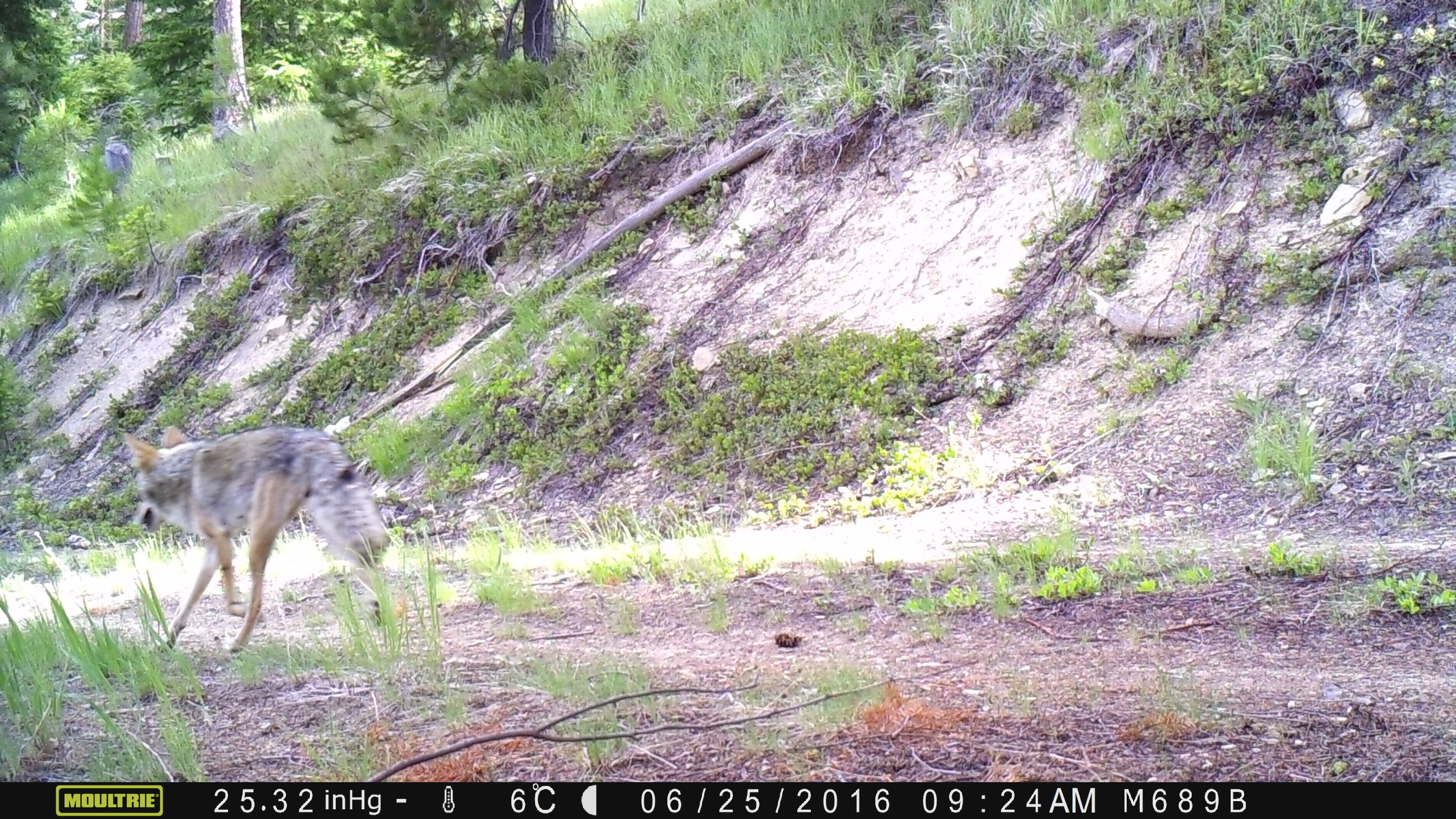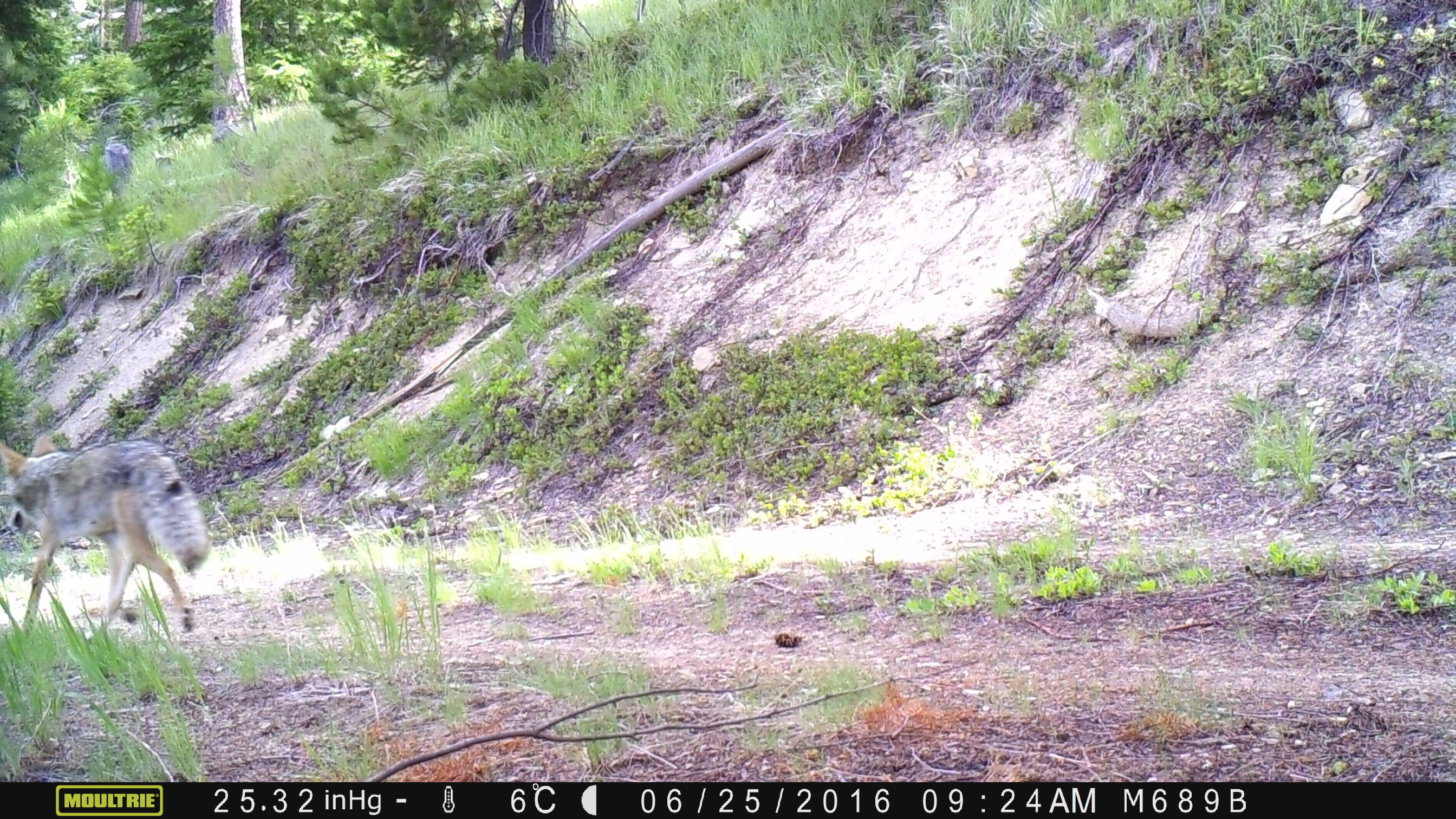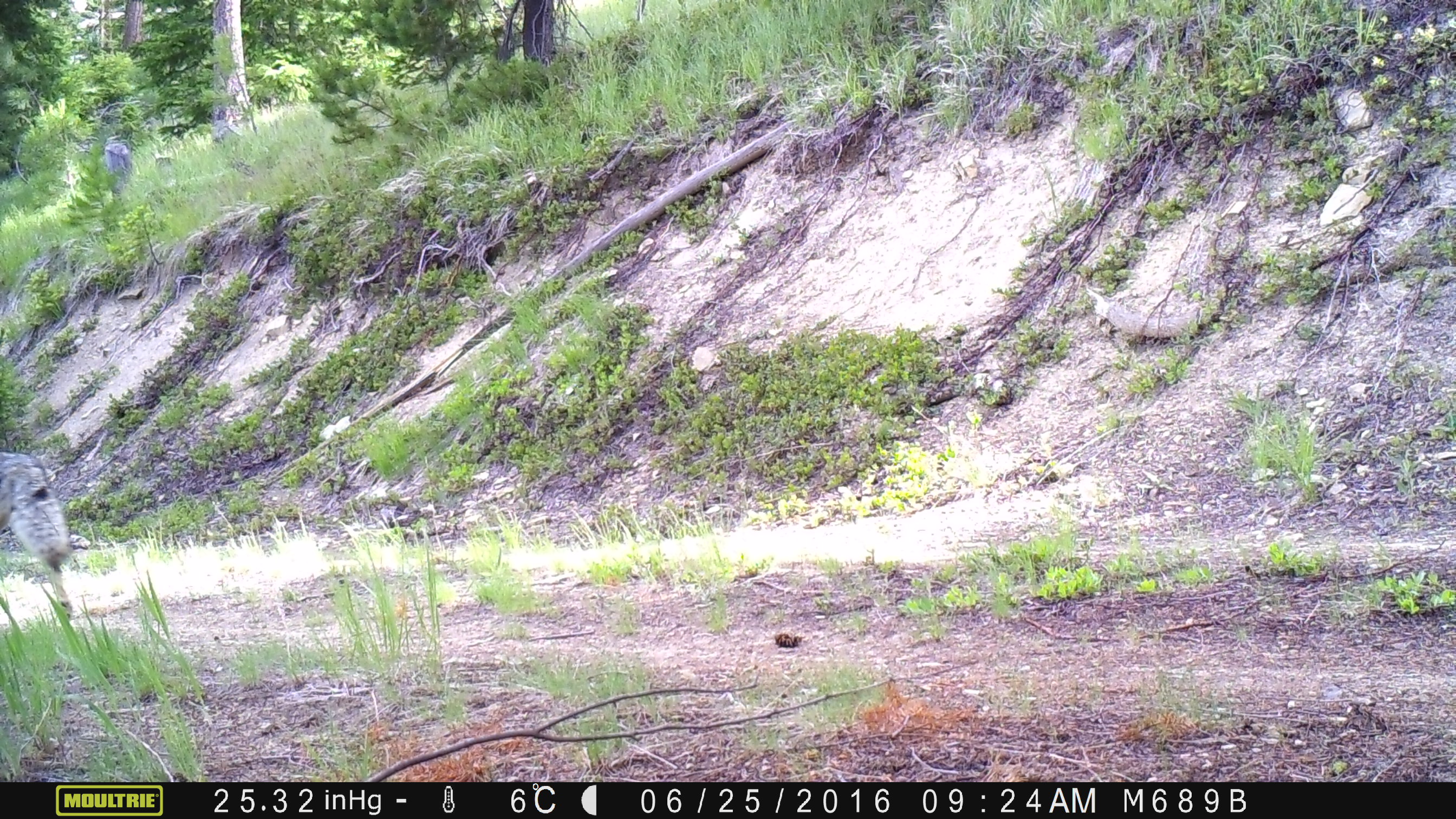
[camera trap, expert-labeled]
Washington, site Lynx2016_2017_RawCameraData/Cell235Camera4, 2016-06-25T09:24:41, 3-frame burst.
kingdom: Animalia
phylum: Chordata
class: Mammalia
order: Carnivora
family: Canidae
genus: Canis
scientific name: Canis latrans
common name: coyote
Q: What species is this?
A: Canis latrans (coyote).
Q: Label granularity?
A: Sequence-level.